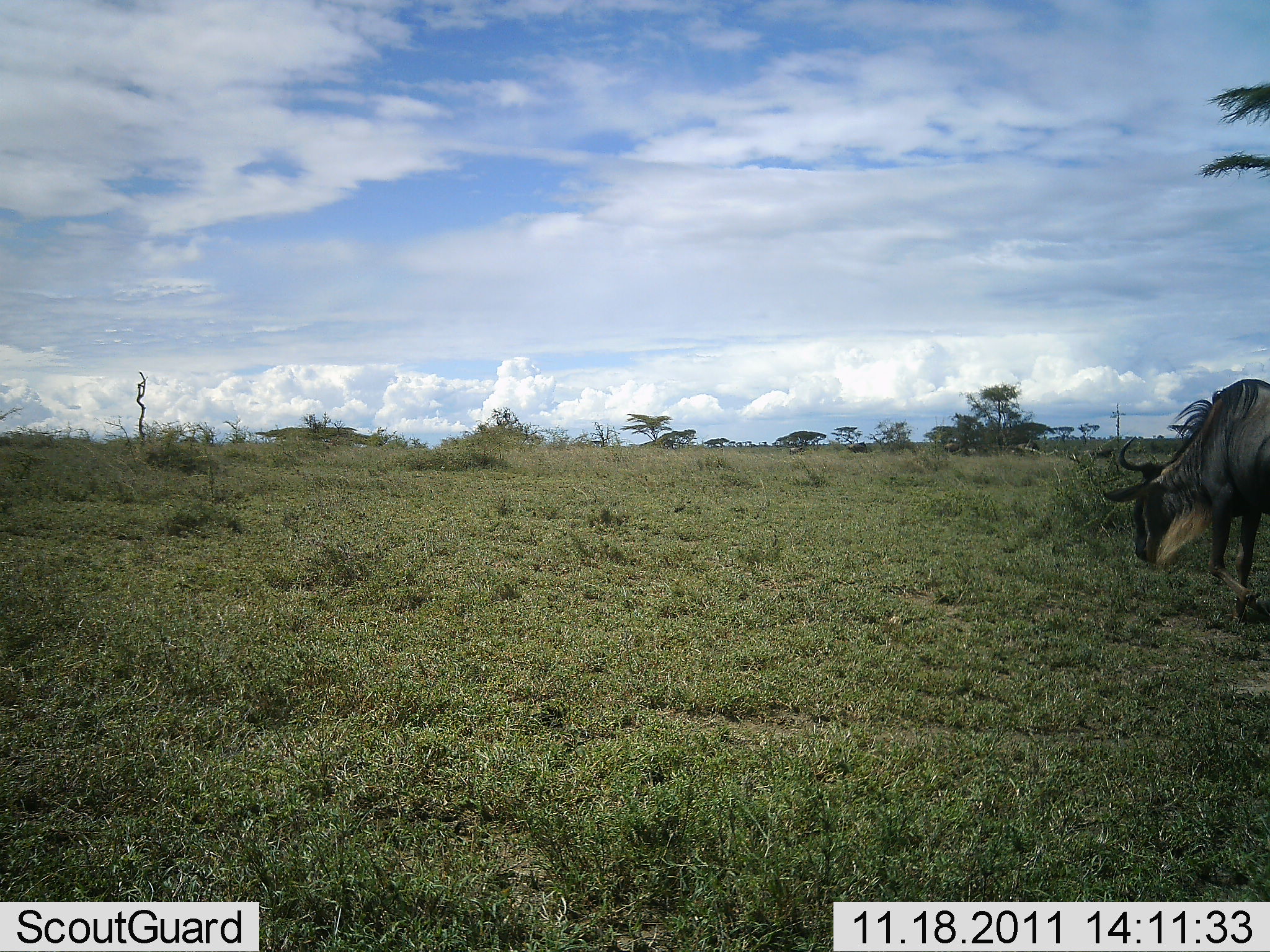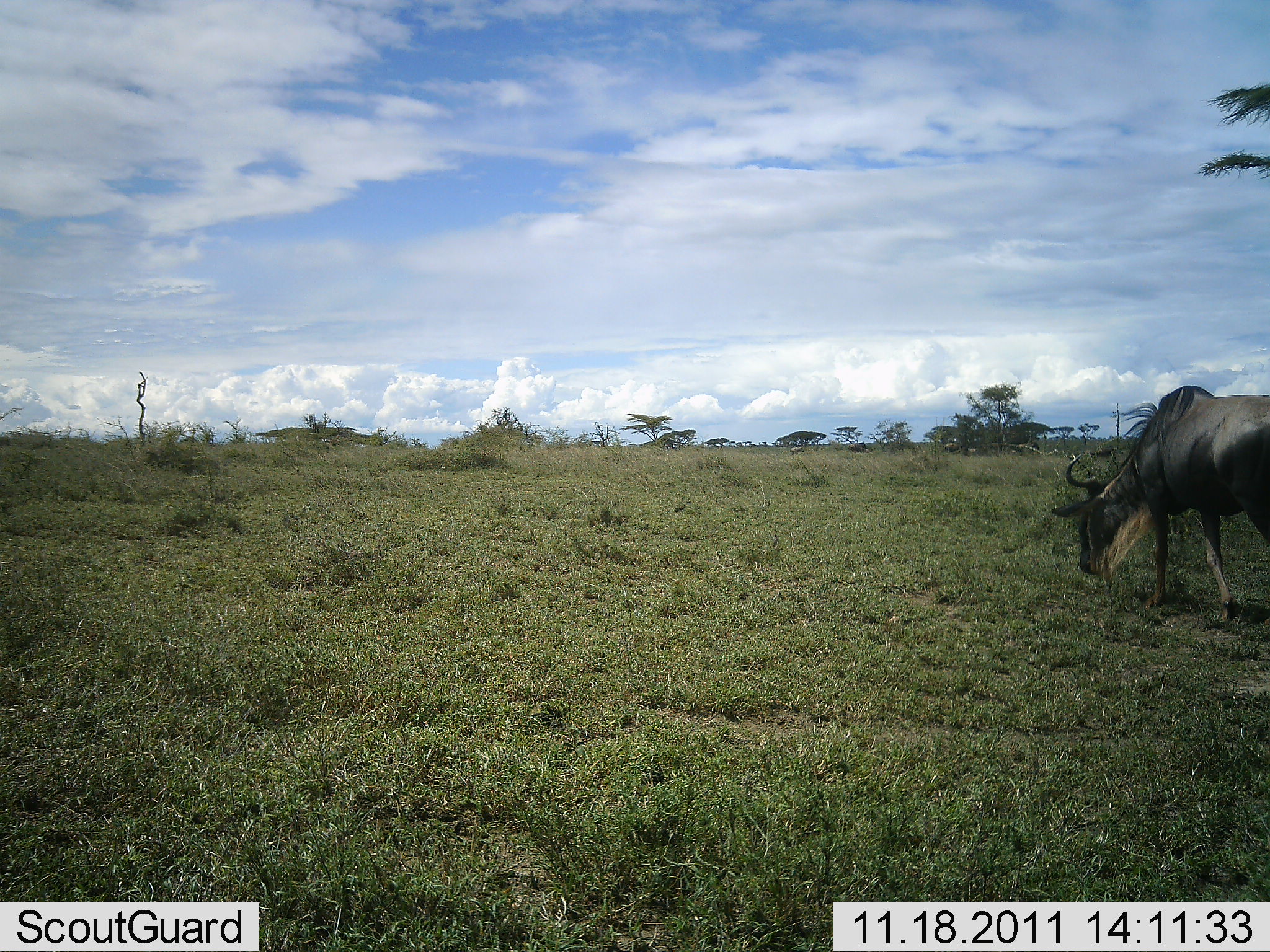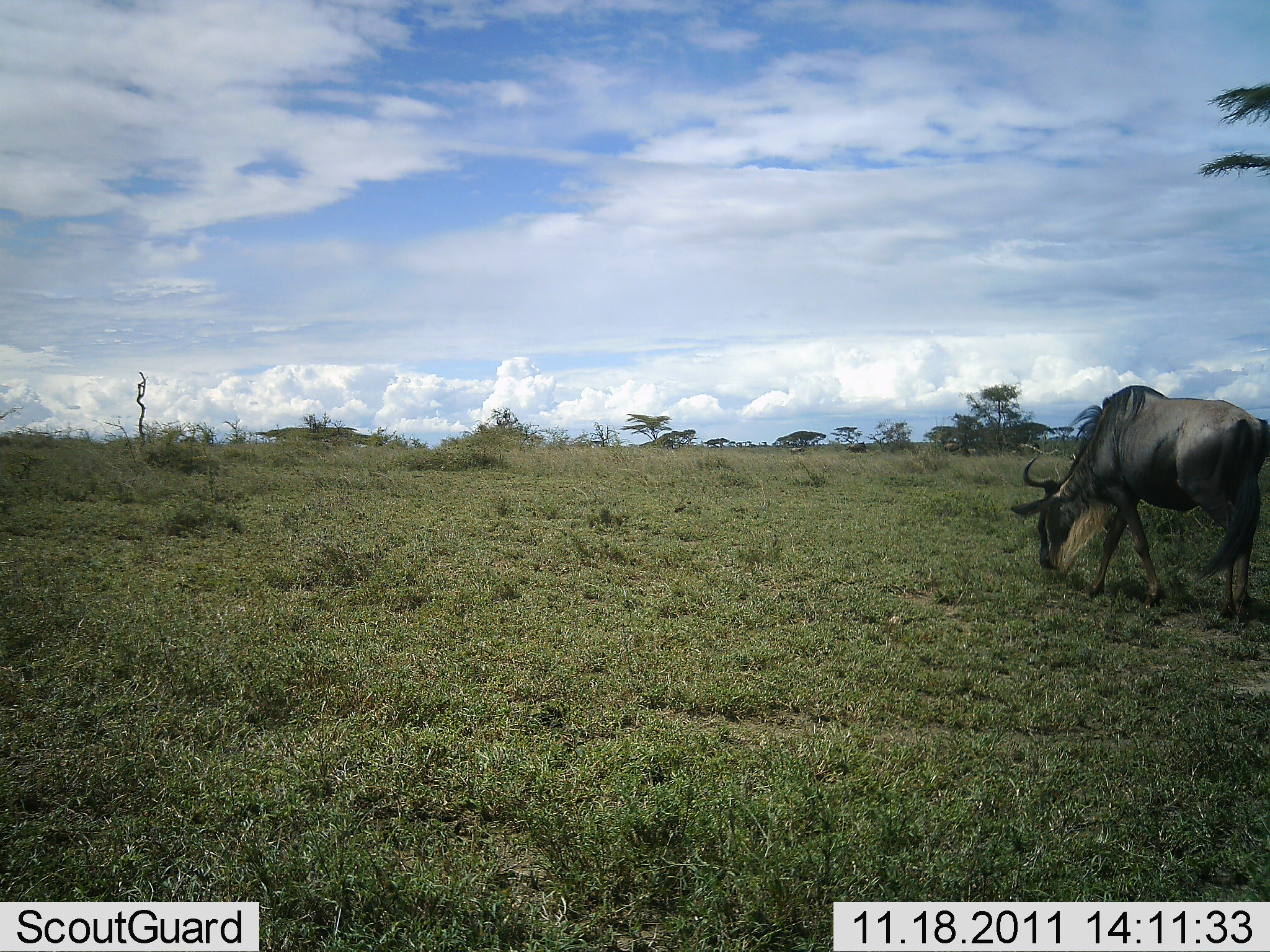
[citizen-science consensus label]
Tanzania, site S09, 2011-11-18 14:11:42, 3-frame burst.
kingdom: Animalia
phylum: Chordata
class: Mammalia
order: Artiodactyla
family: Bovidae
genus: Connochaetes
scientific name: Connochaetes taurinus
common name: blue wildebeest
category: wildebeest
Wildebeest (blue wildebeest) (Connochaetes taurinus), count 1. Behavior (volunteer vote fractions): standing 0%, resting 0%, moving 58%, interacting 0%. Young present (vote fraction): 0%. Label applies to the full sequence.